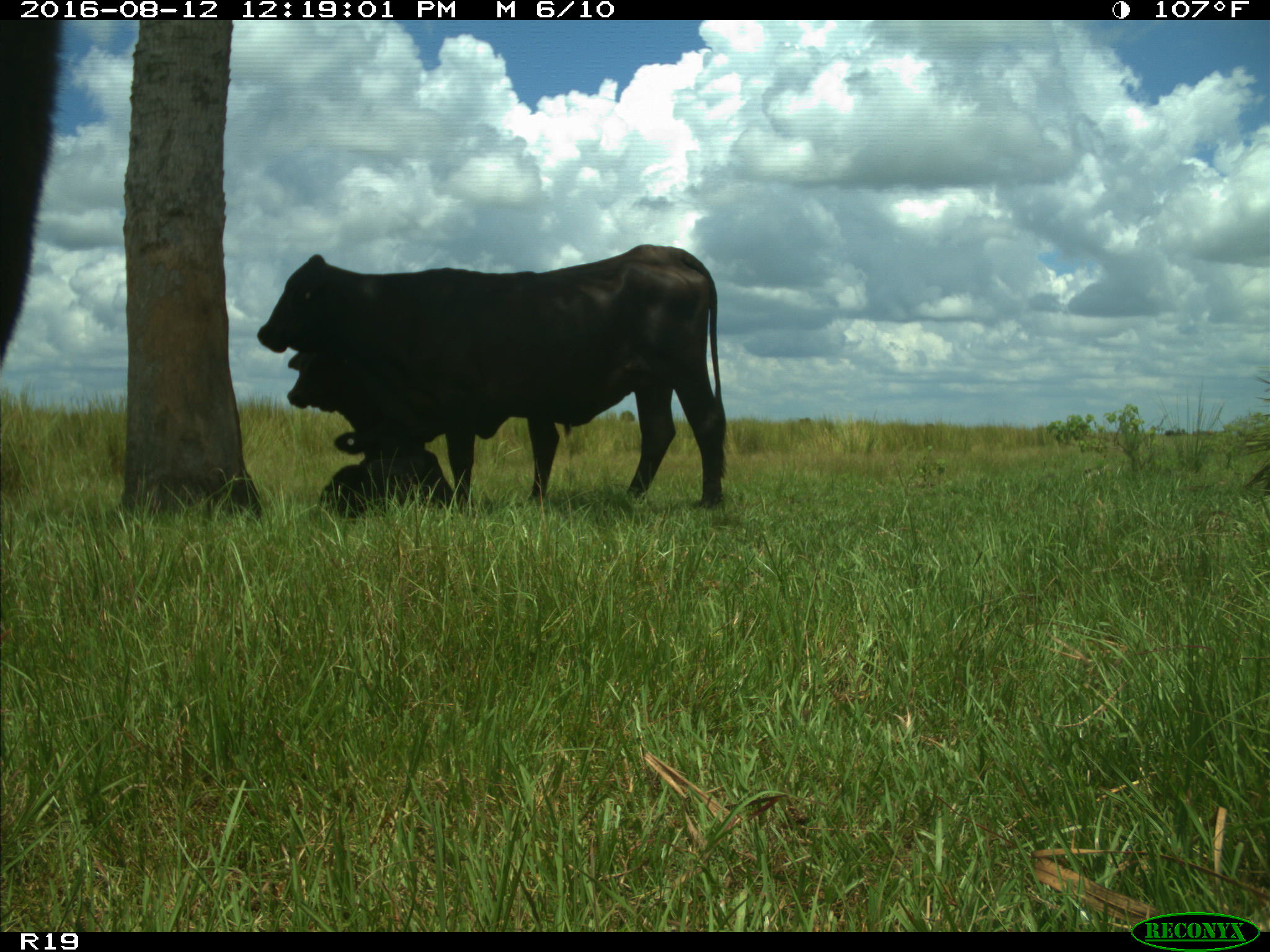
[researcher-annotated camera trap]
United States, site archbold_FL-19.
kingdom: Animalia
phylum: Chordata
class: Mammalia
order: Artiodactyla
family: Bovidae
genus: Bos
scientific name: Bos taurus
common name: domestic cow